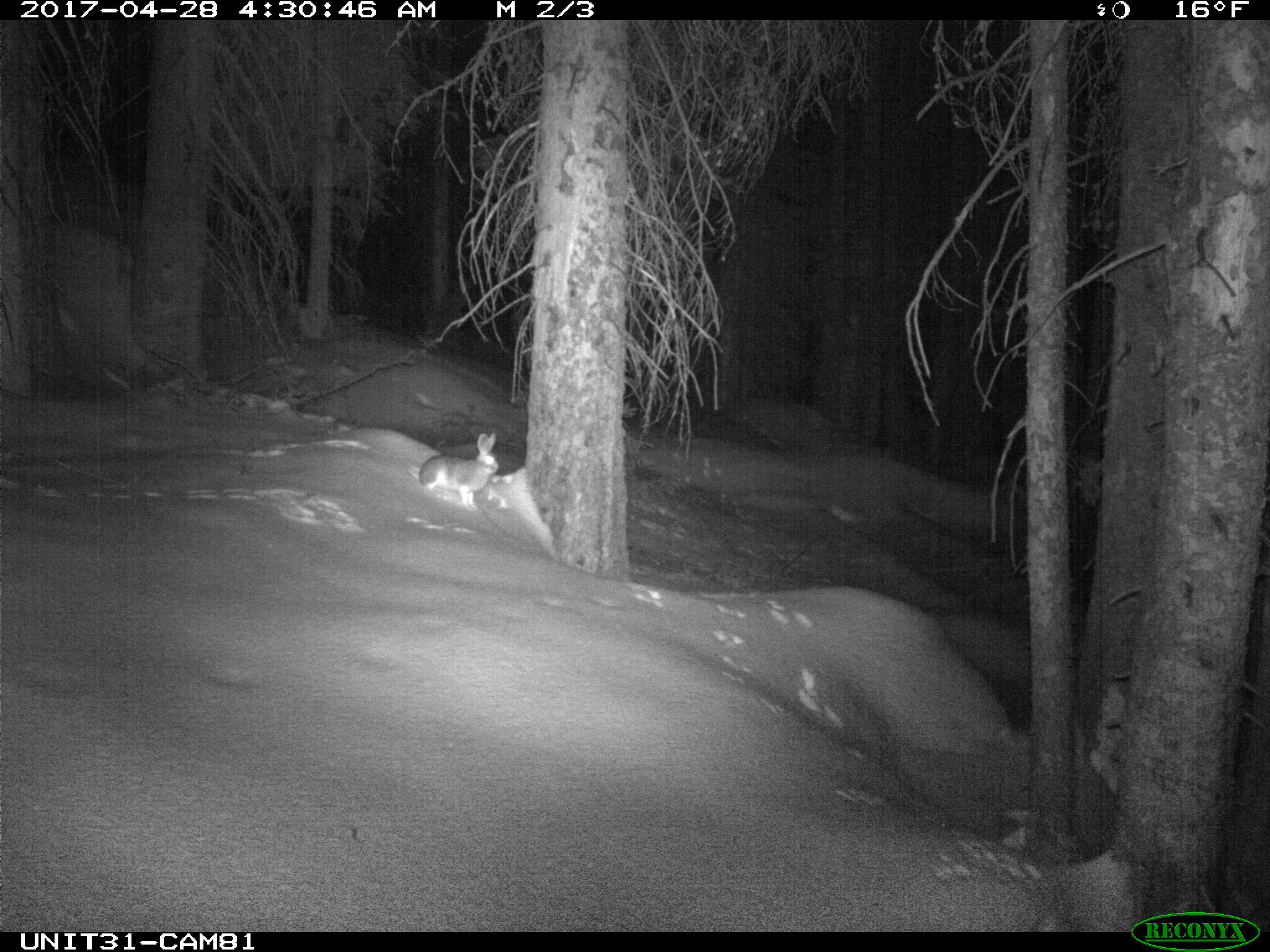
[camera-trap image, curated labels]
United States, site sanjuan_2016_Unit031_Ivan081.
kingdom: Animalia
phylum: Chordata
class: Mammalia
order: Lagomorpha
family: Leporidae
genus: Lepus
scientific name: Lepus americanus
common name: snowshoe hare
Lepus americanus (snowshoe hare).